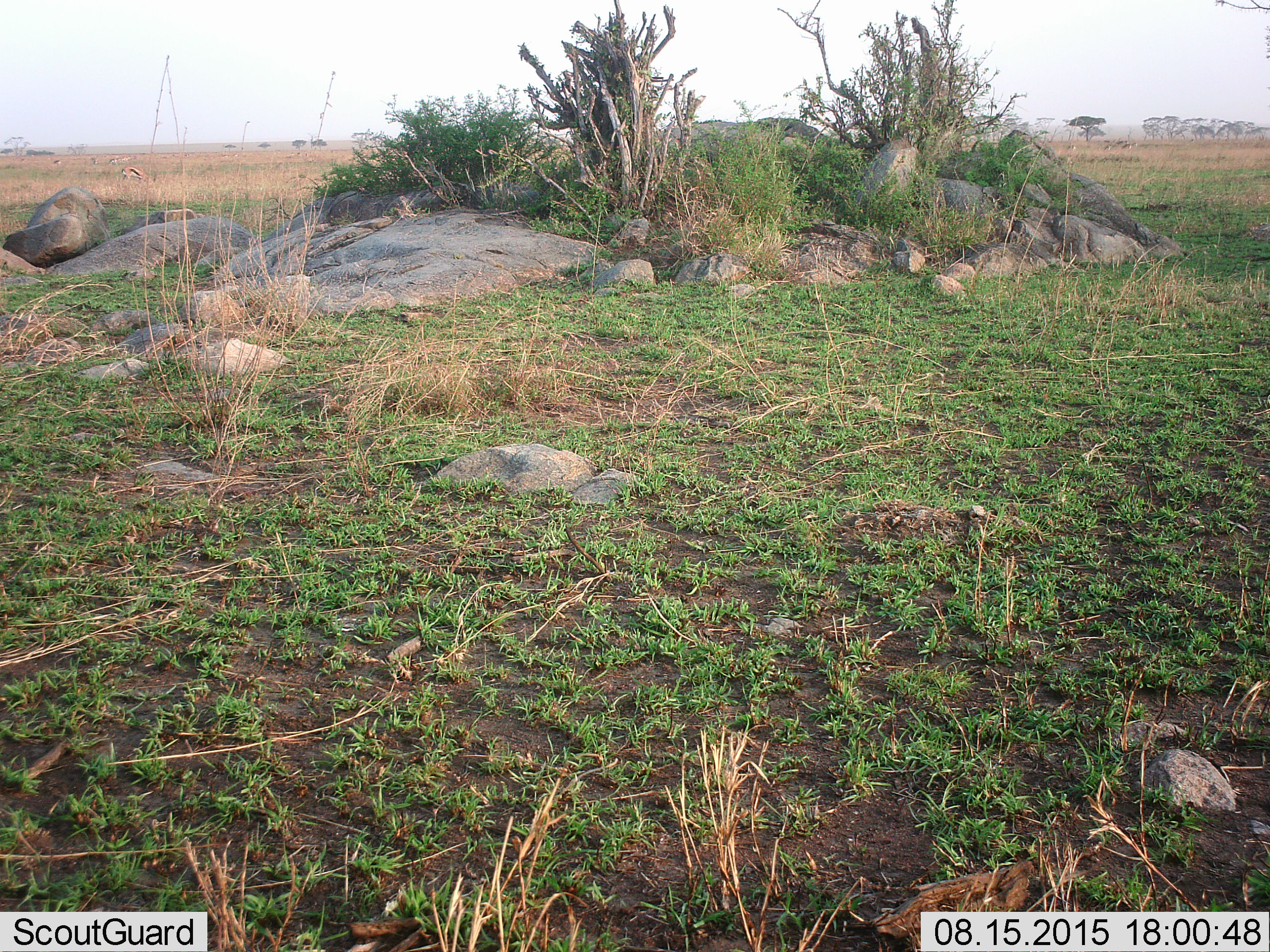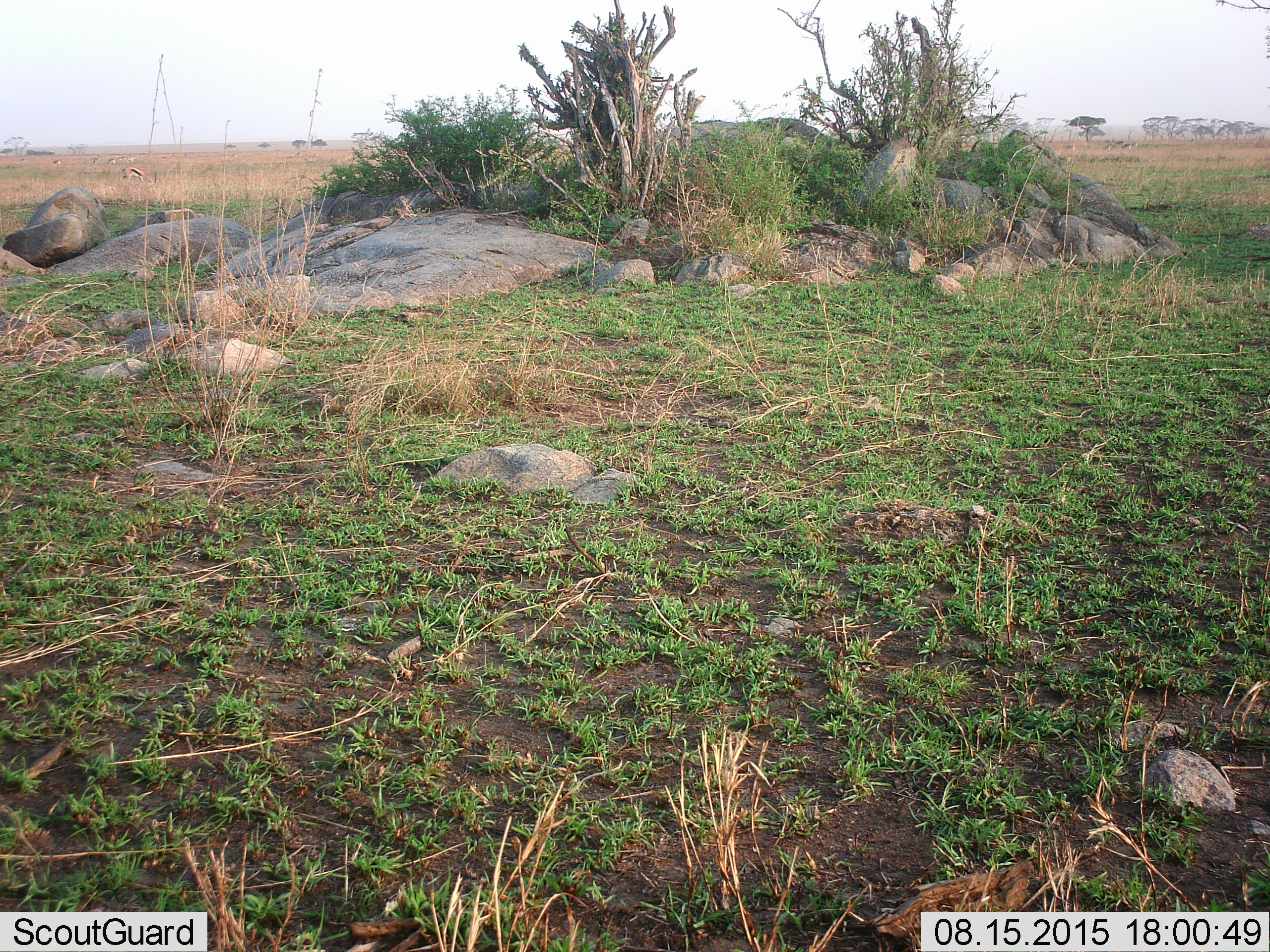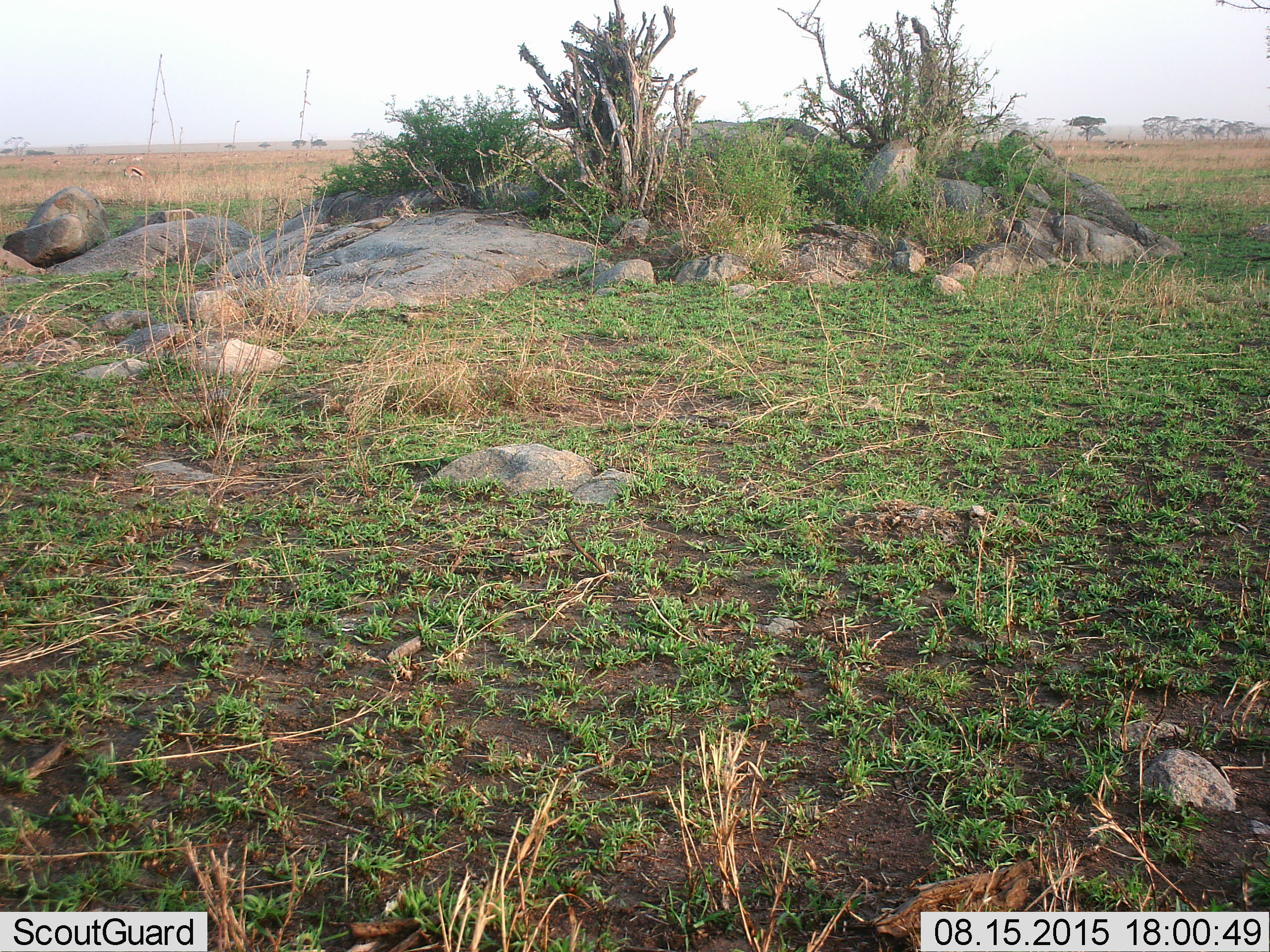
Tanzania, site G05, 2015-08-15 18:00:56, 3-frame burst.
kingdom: Animalia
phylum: Chordata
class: Mammalia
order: Artiodactyla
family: Bovidae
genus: Eudorcas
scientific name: Eudorcas thomsonii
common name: thomson's gazelle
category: gazellethomsons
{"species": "gazellethomsons (thomson's gazelle) (Eudorcas thomsonii)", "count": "11-50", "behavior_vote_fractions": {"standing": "30%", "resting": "0%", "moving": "50%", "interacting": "0%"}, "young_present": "20%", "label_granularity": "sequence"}